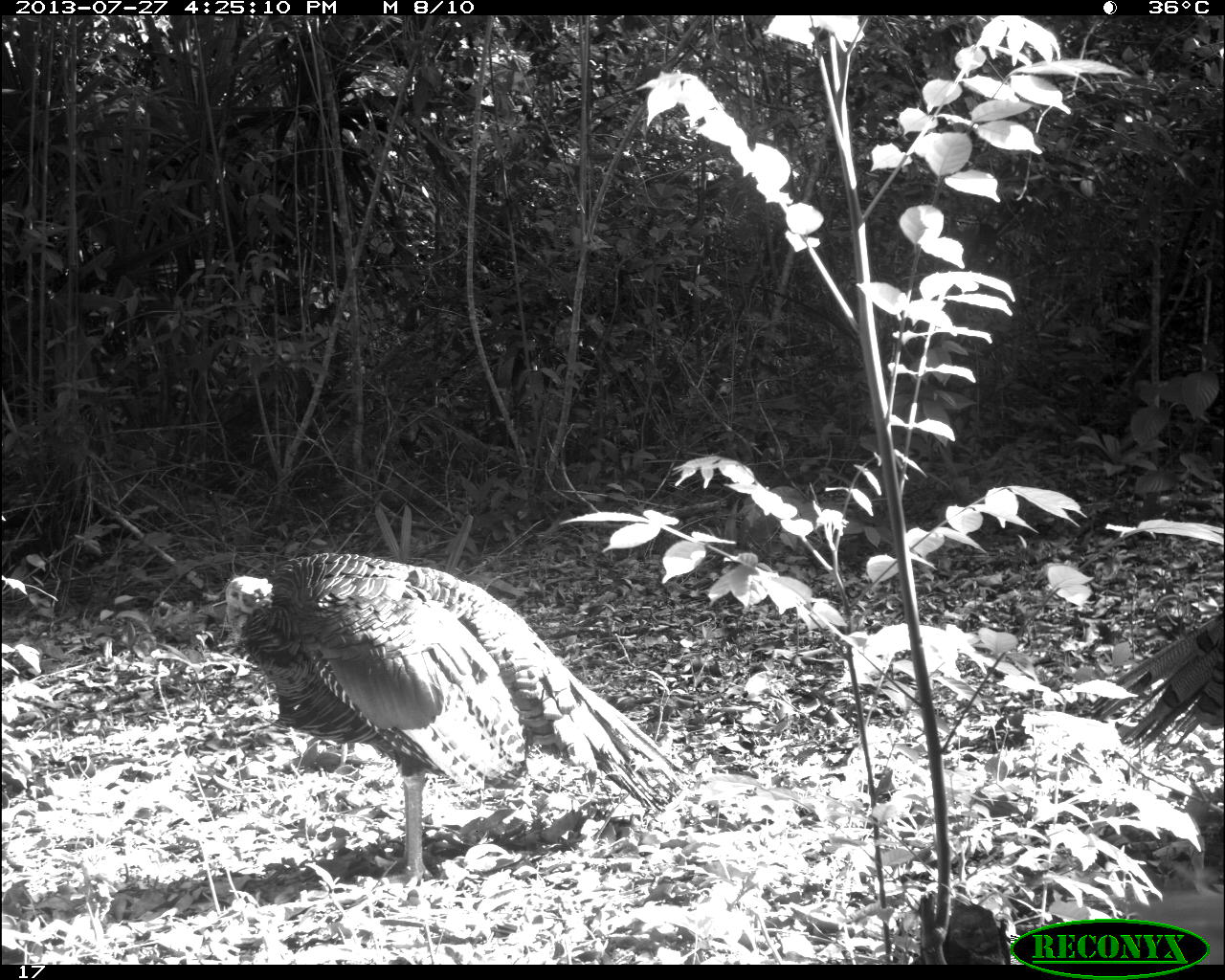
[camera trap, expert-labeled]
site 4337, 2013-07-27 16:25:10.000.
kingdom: Animalia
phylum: Chordata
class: Aves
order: Galliformes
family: Phasianidae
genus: Meleagris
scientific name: Meleagris ocellata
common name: ocellated turkey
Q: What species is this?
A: Meleagris ocellata (ocellated turkey).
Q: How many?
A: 2.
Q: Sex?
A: Male.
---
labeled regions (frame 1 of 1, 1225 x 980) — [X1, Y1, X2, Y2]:
meleagris ocellata: [211, 549, 691, 893]; [1089, 612, 1225, 759]